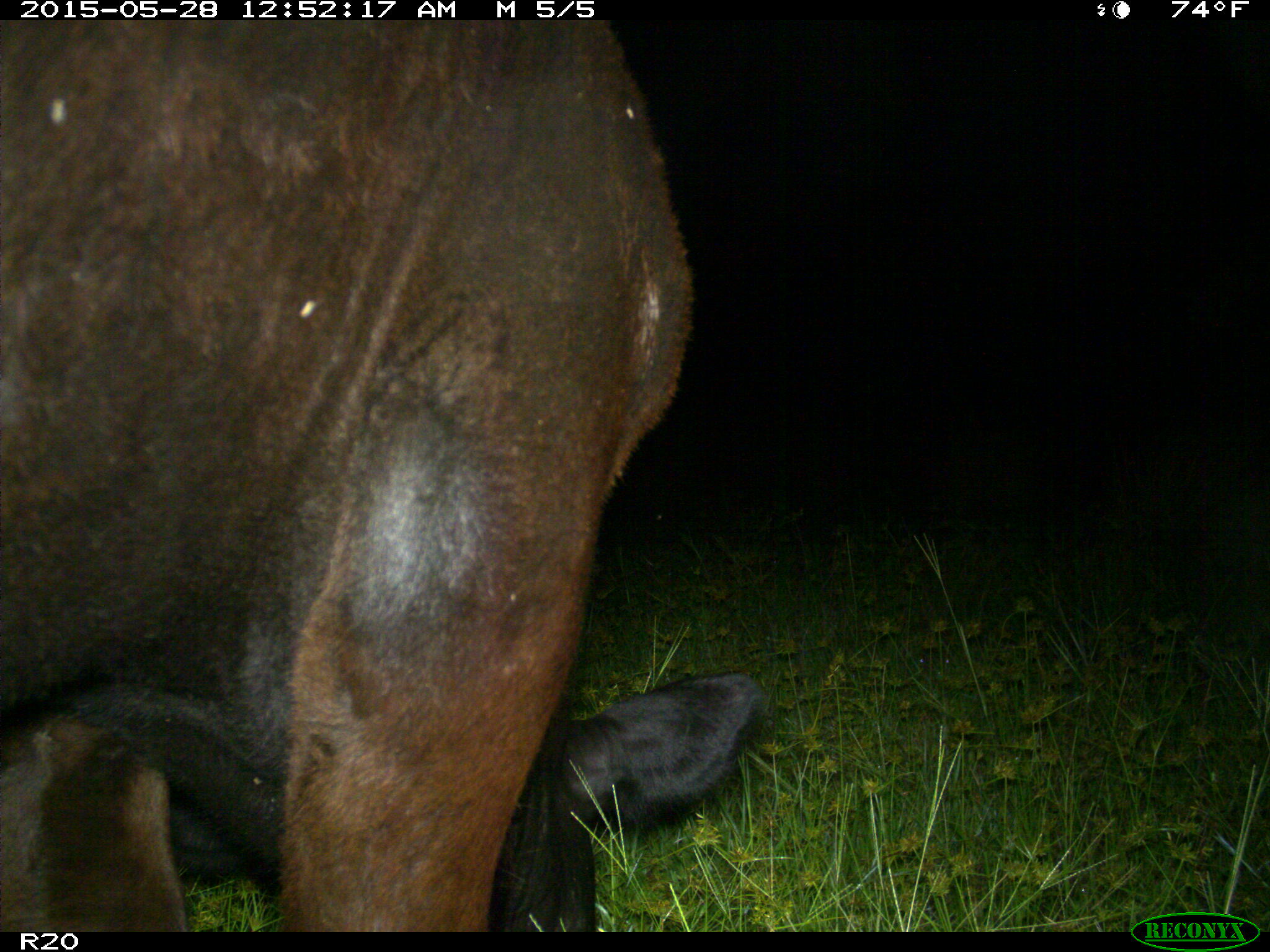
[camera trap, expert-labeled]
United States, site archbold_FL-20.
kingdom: Animalia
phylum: Chordata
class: Mammalia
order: Artiodactyla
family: Bovidae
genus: Bos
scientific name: Bos taurus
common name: domestic cow